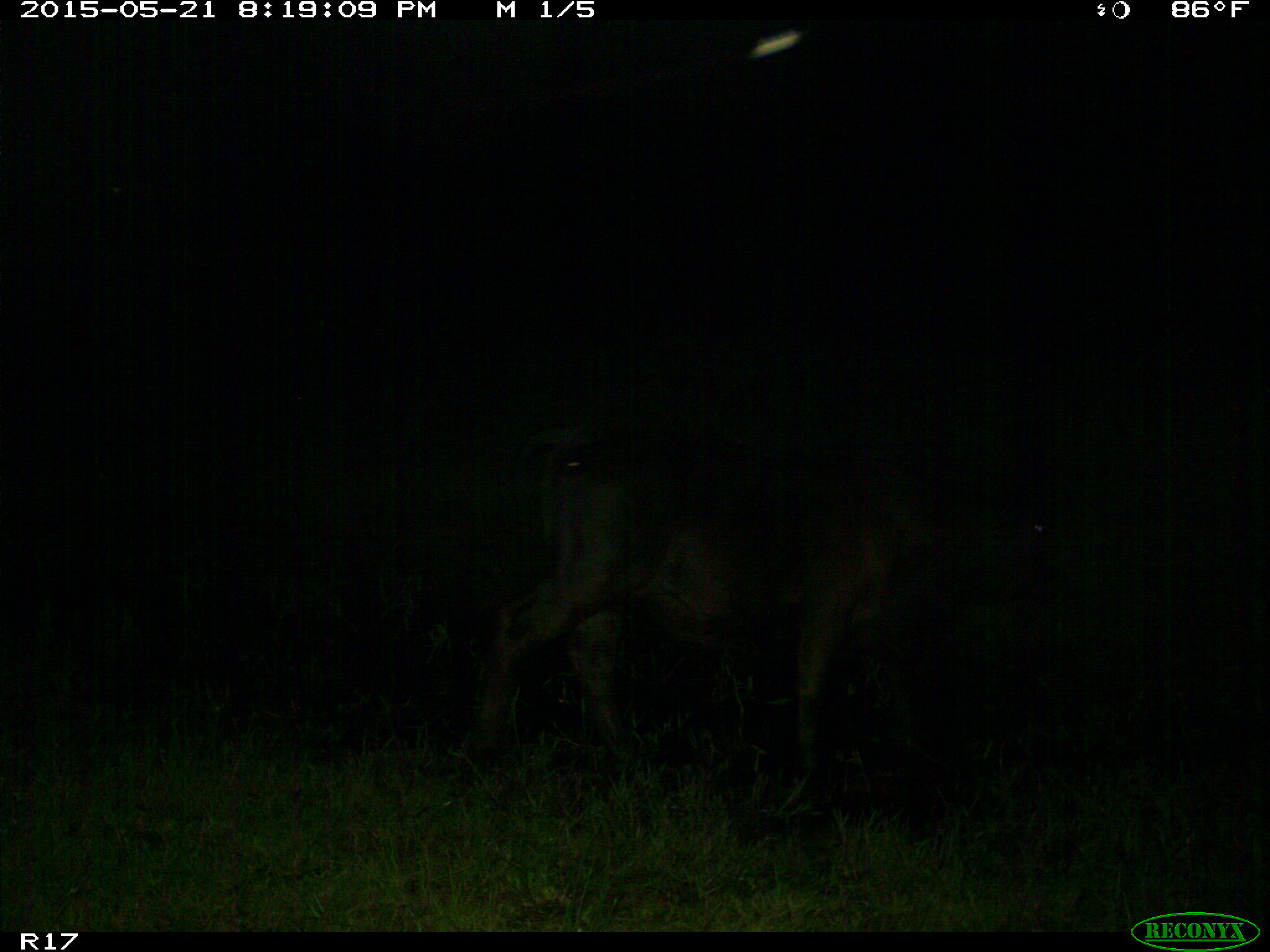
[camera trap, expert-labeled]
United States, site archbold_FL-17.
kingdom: Animalia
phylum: Chordata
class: Mammalia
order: Artiodactyla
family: Bovidae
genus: Bos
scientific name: Bos taurus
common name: domestic cow